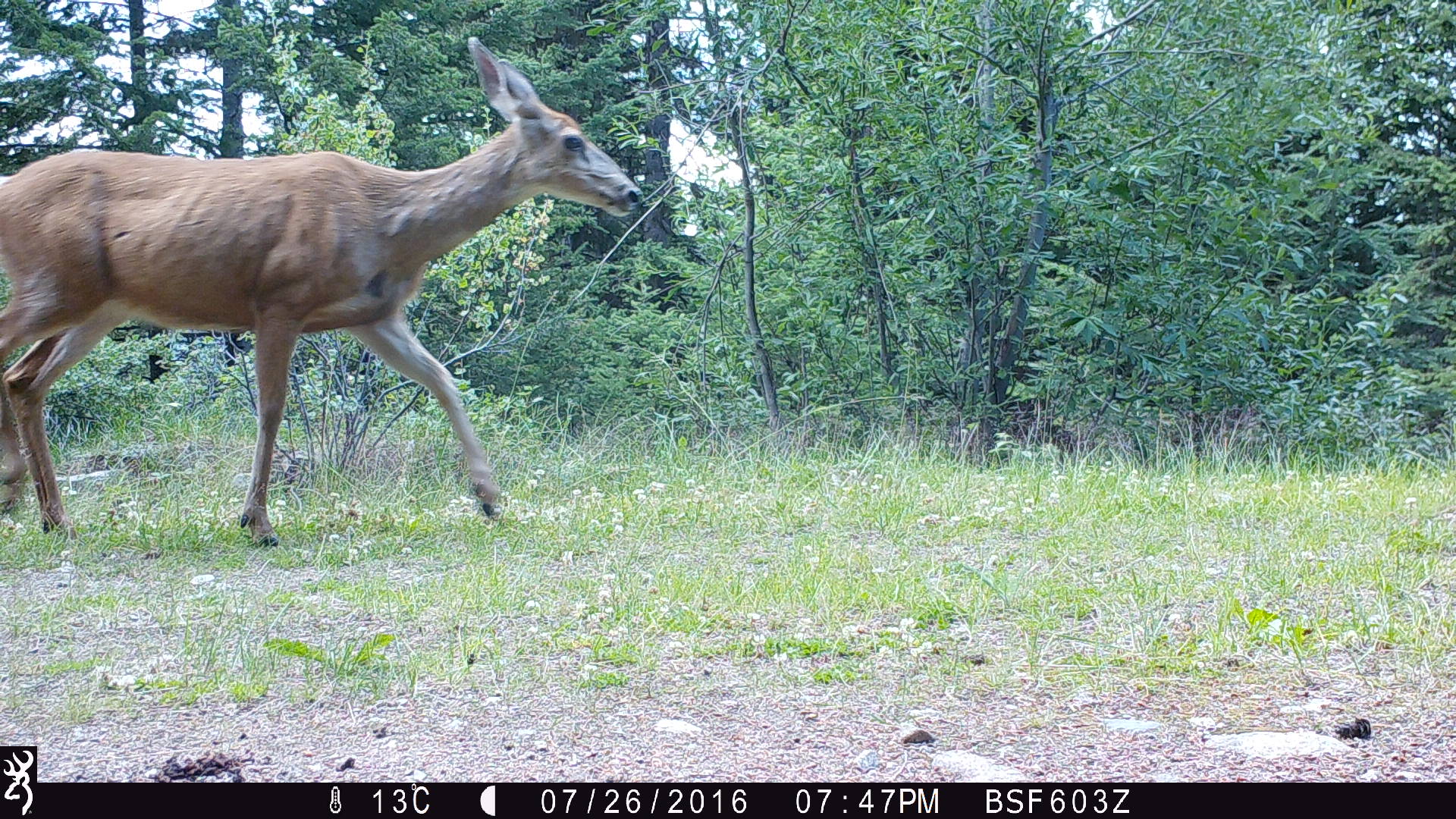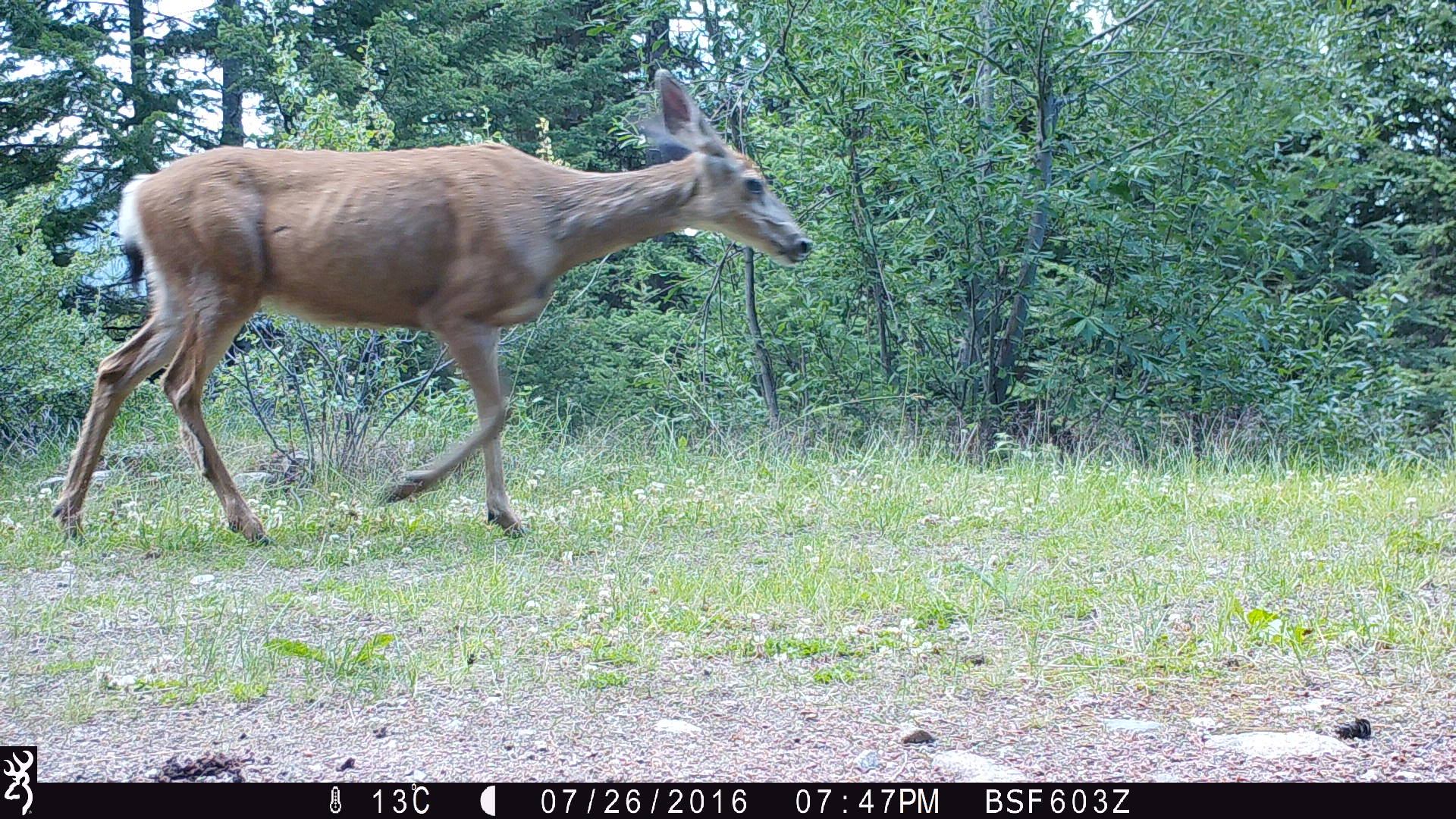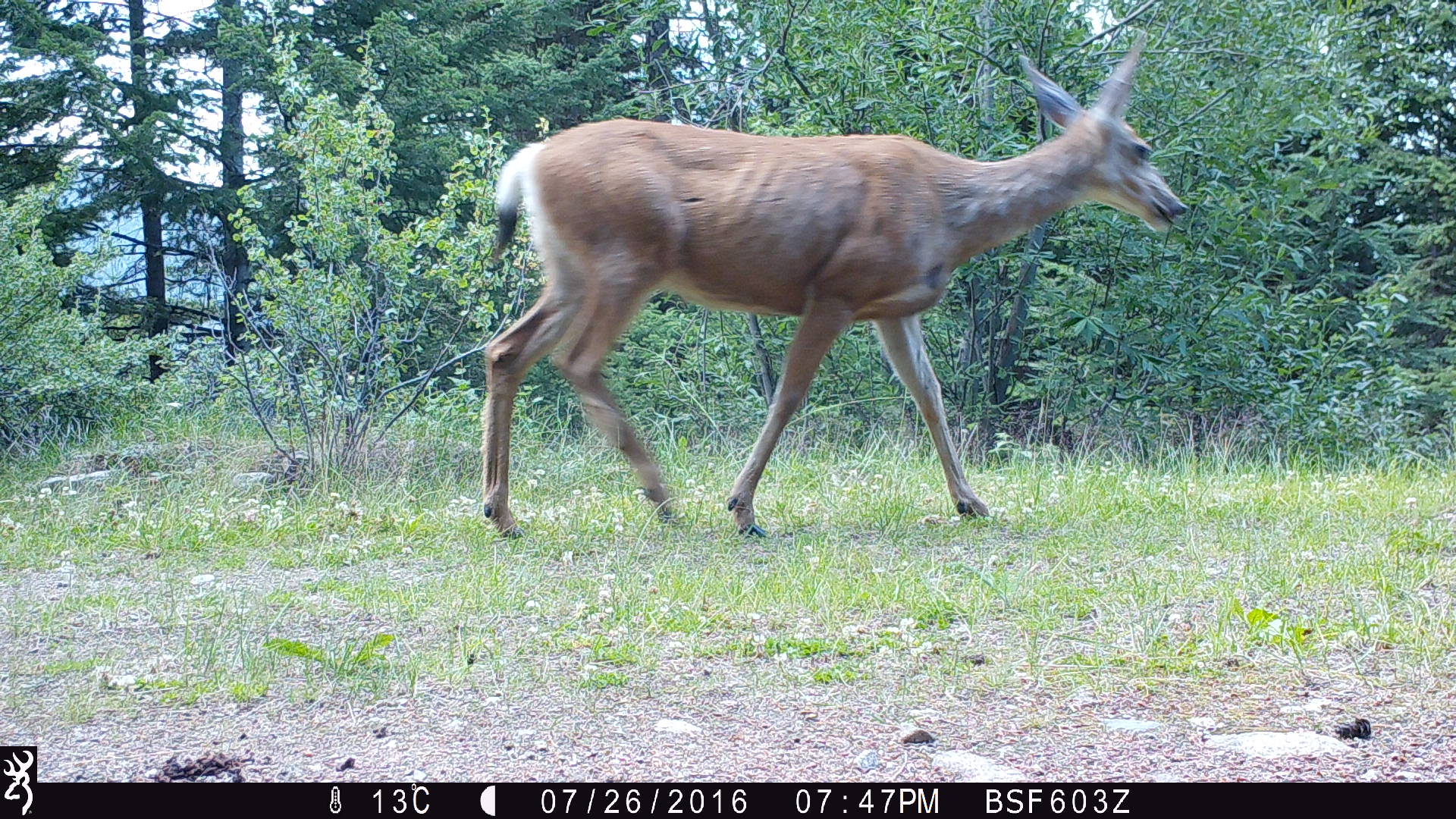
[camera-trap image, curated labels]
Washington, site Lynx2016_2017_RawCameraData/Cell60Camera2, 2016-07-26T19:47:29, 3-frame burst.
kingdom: Animalia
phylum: Chordata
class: Mammalia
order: Artiodactyla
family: Cervidae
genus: Odocoileus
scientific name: Odocoileus hemionus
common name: mule deer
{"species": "Odocoileus hemionus (mule deer)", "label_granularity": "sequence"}